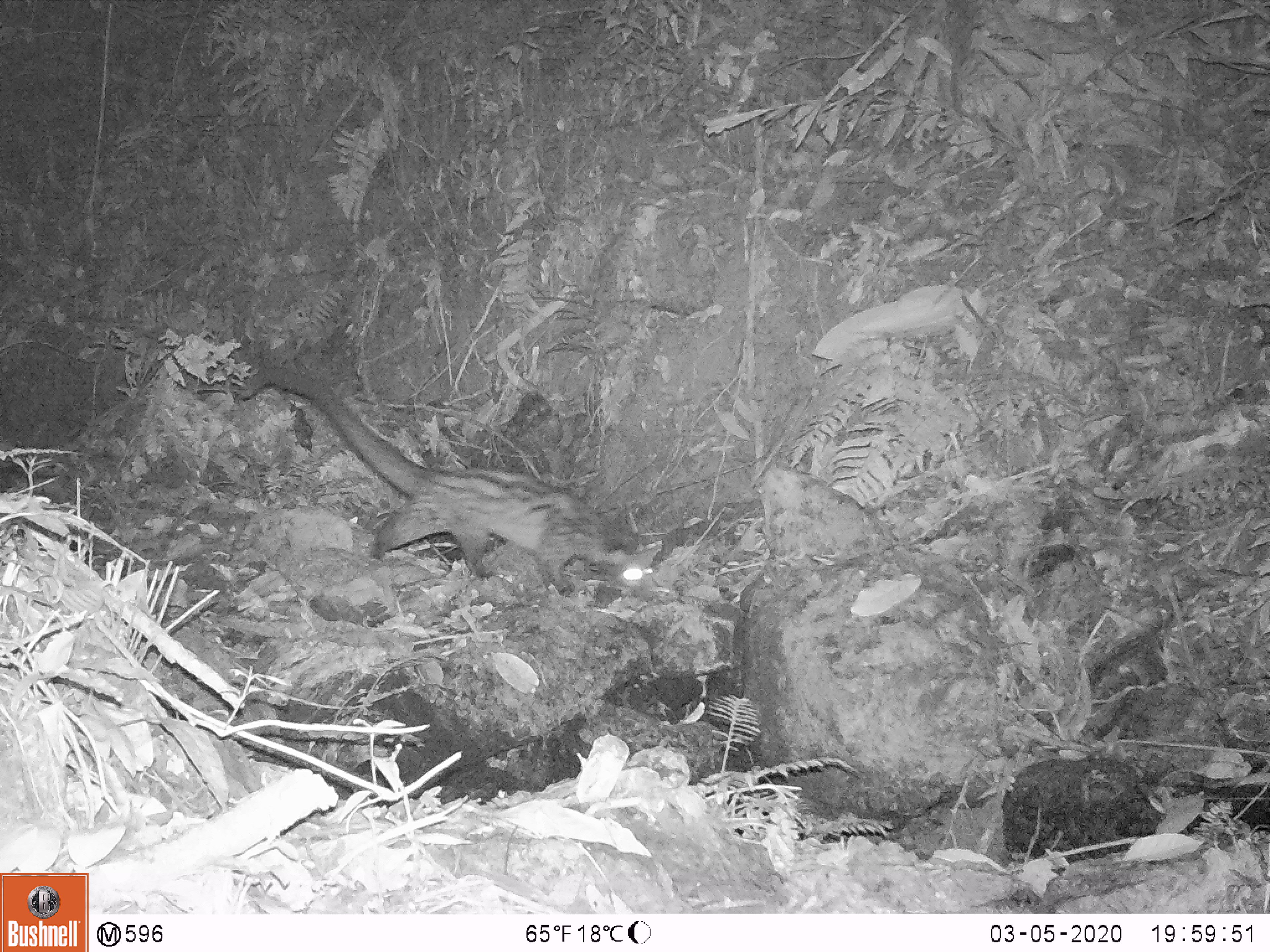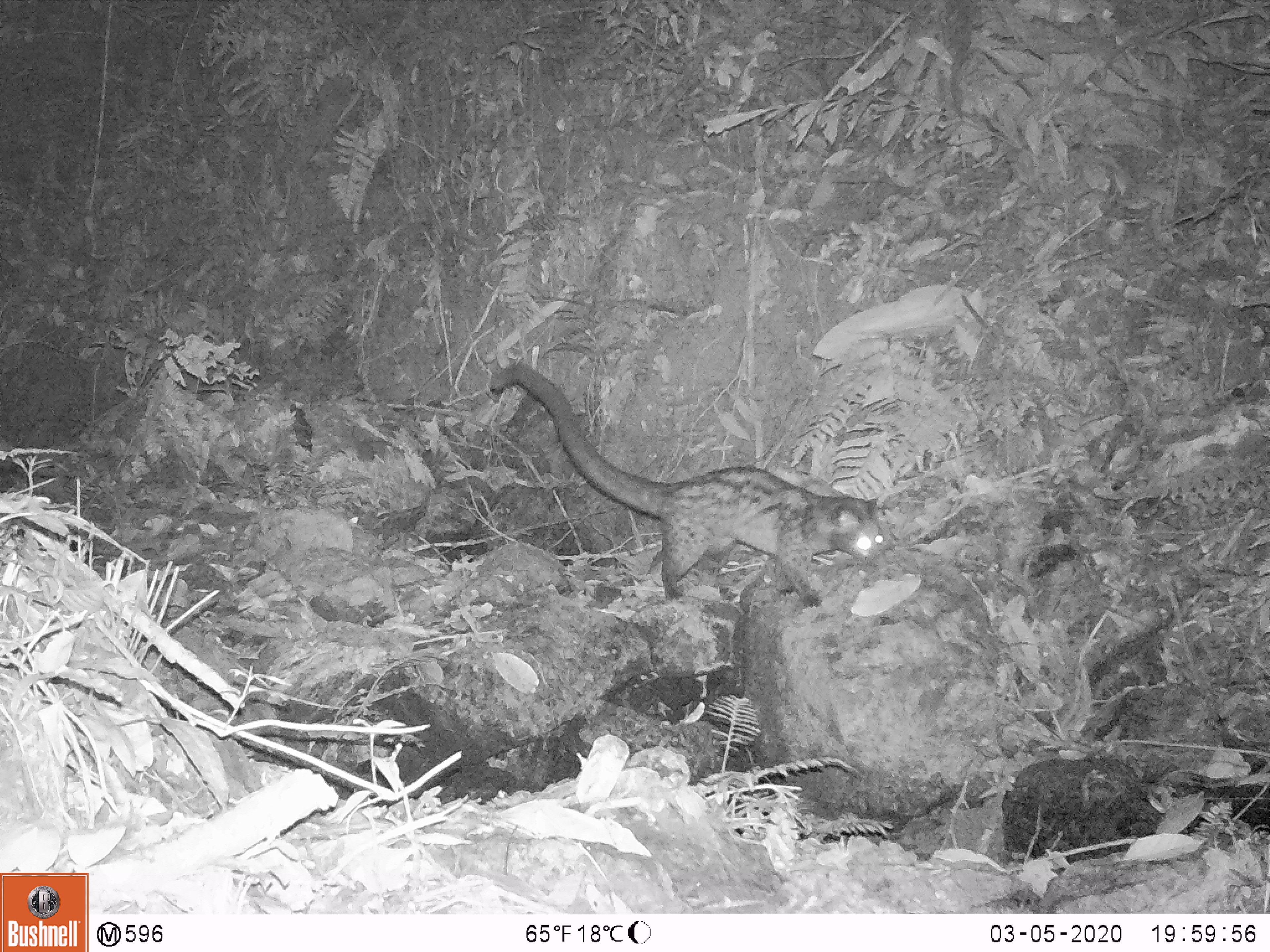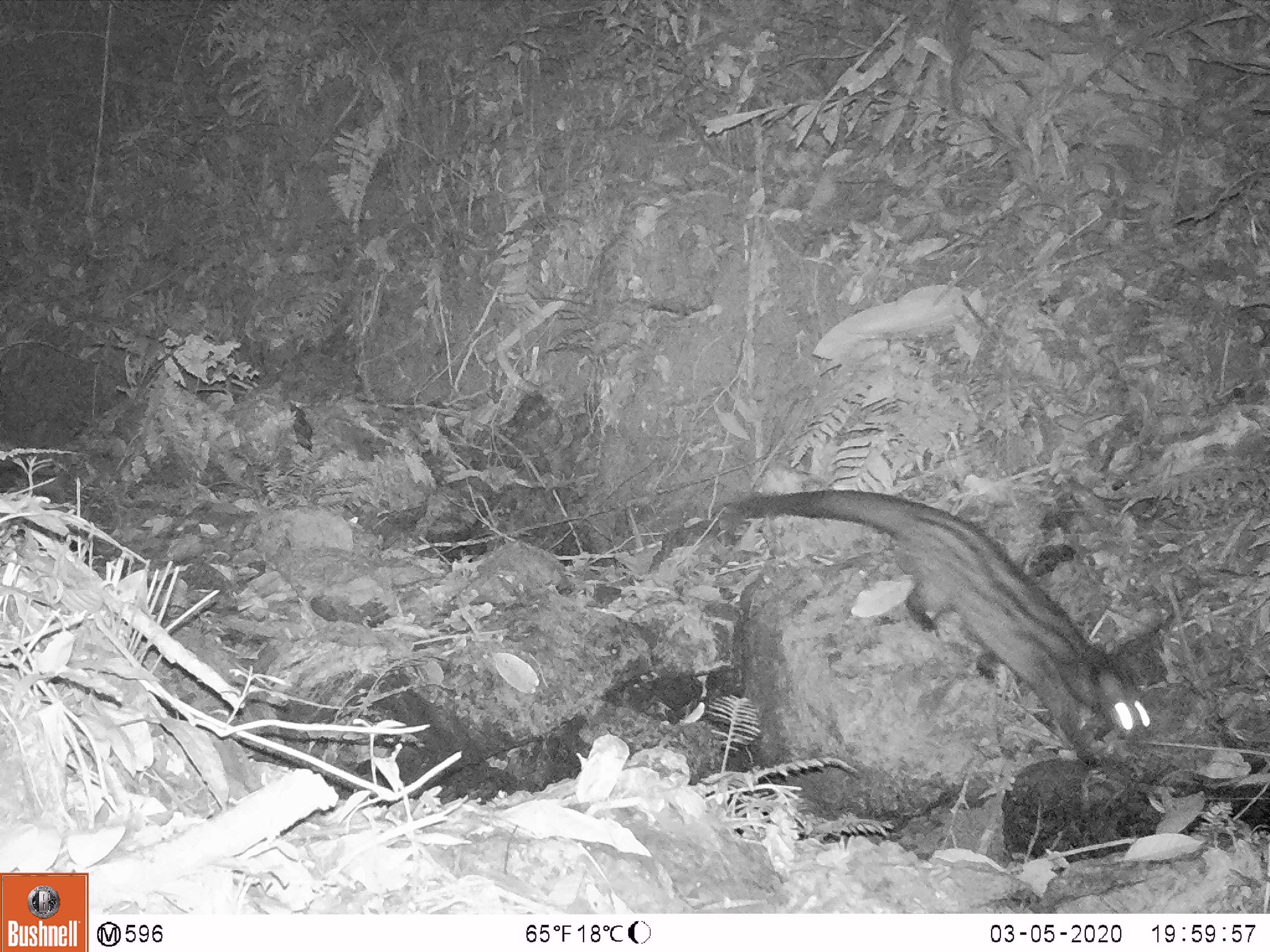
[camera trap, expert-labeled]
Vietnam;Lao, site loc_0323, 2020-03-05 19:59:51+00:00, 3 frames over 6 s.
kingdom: Animalia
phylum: Chordata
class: Mammalia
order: Carnivora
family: Viverridae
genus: Paradoxurus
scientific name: Paradoxurus hermaphroditus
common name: common palm civet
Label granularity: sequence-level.